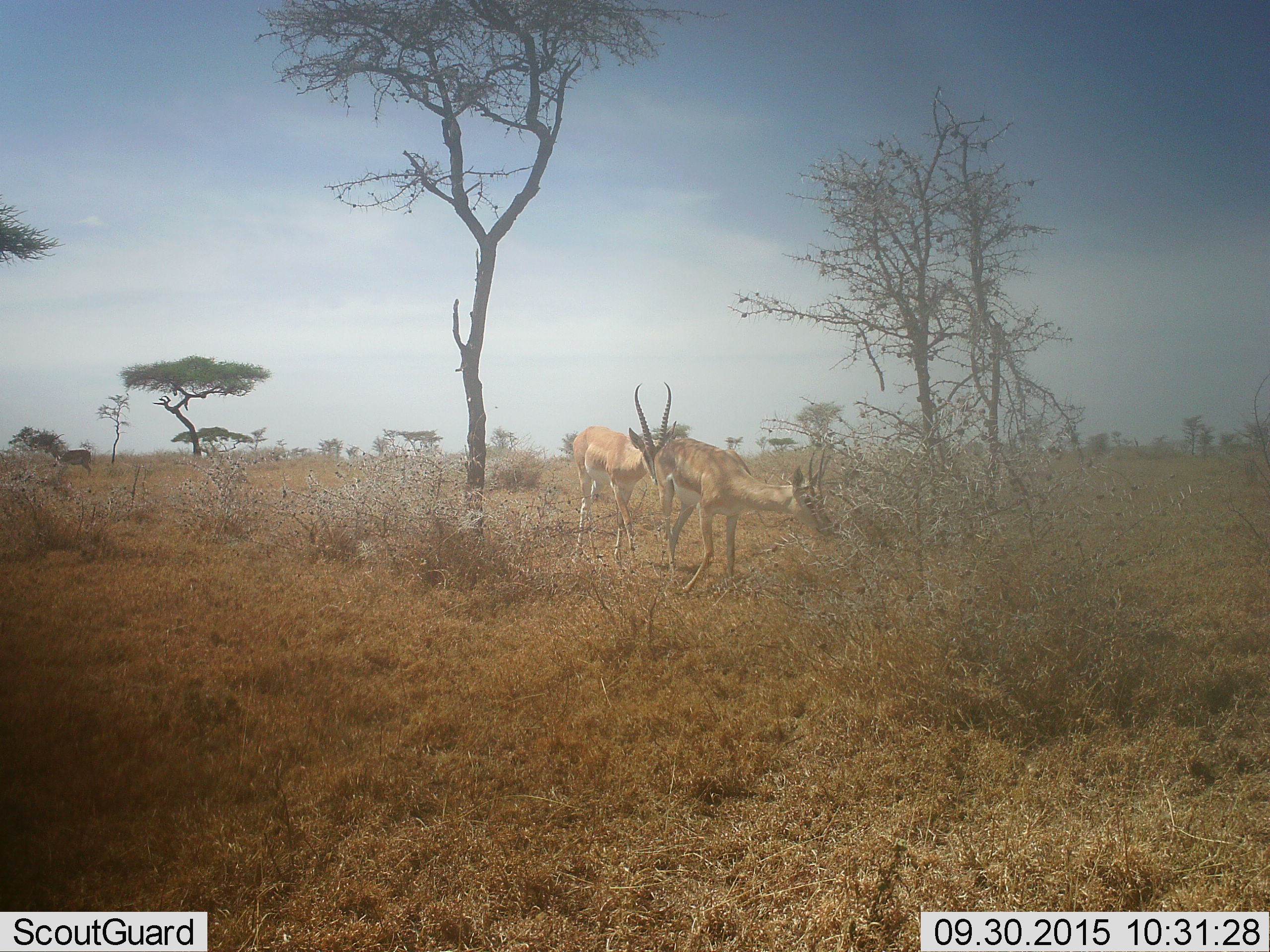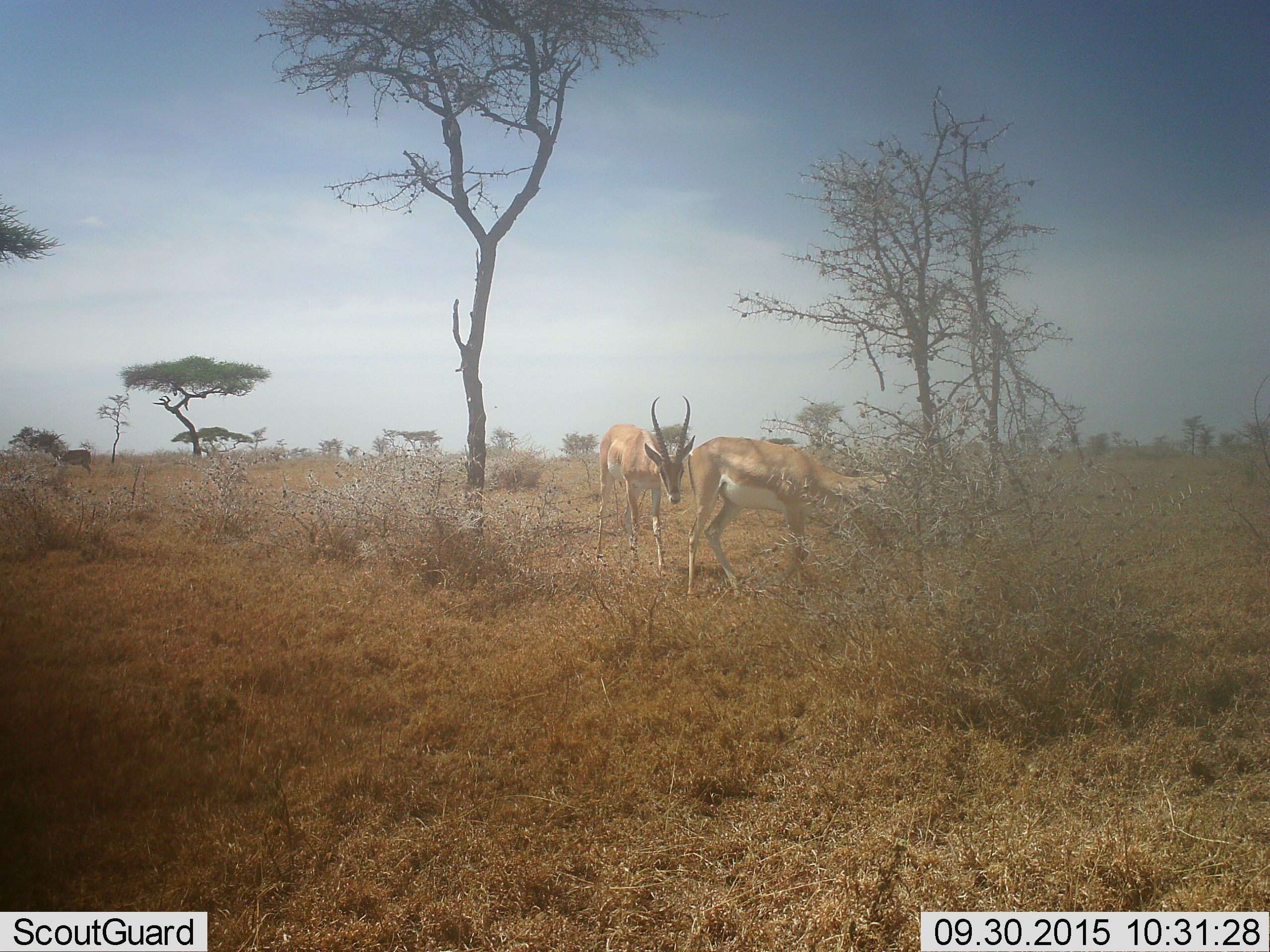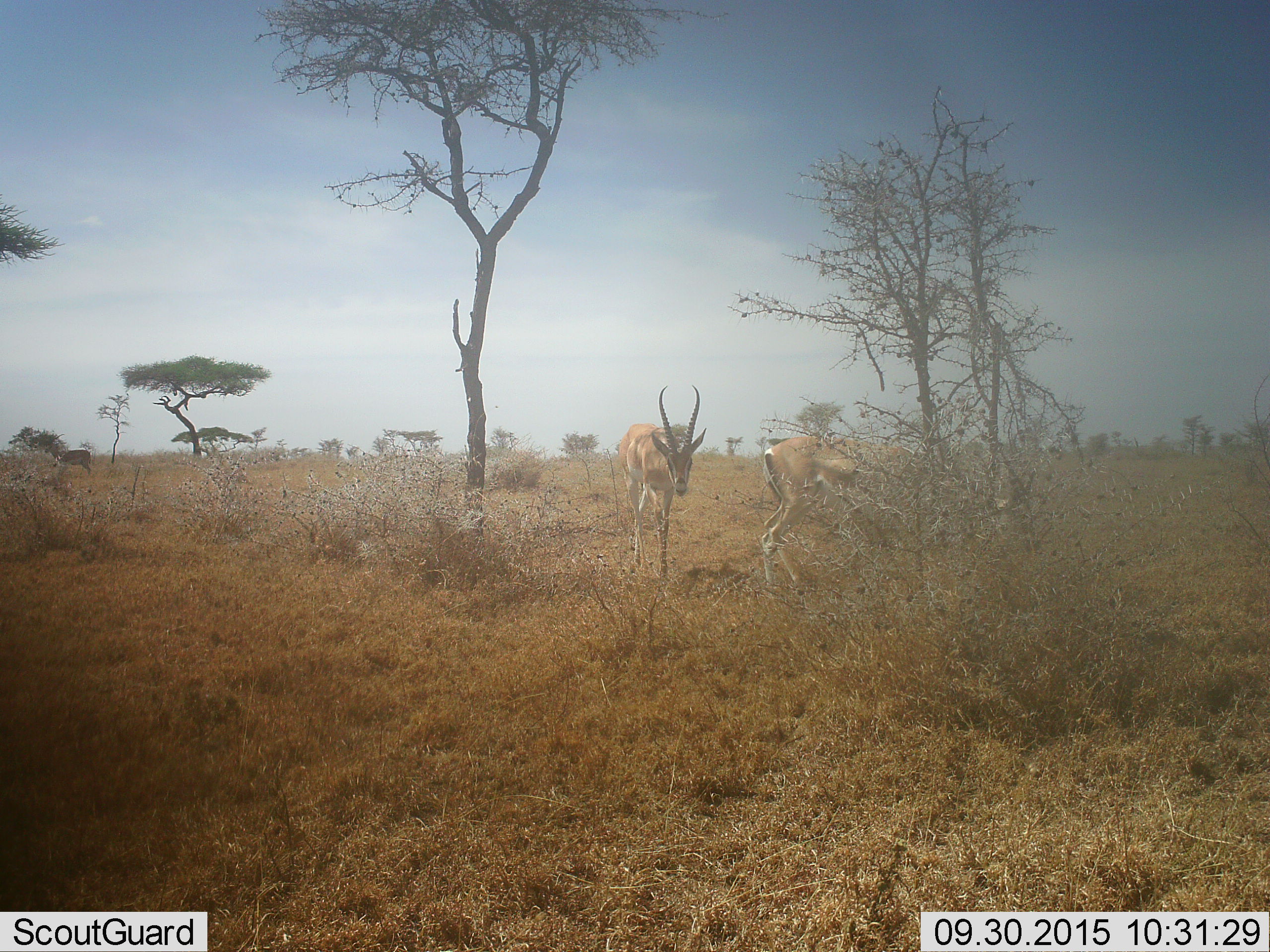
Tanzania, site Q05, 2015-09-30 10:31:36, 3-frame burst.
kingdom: Animalia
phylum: Chordata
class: Mammalia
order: Artiodactyla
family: Bovidae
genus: Nanger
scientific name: Nanger granti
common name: grant's gazelle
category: gazellegrants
Gazellegrants (grant's gazelle) (Nanger granti), count 2. Behavior (volunteer vote fractions): standing 38%, resting 0%, moving 75%, interacting 0%. Young present (vote fraction): 0%. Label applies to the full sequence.